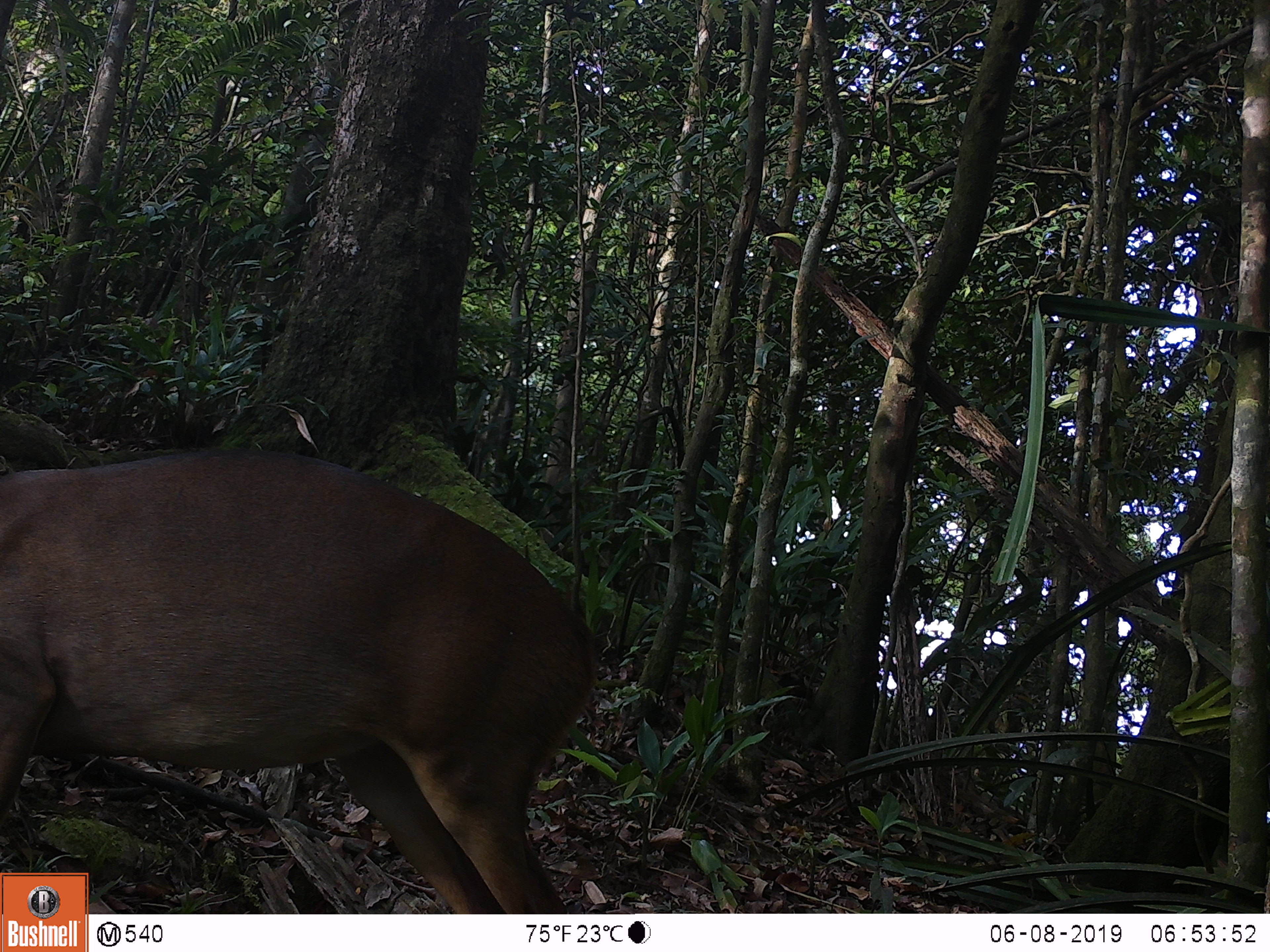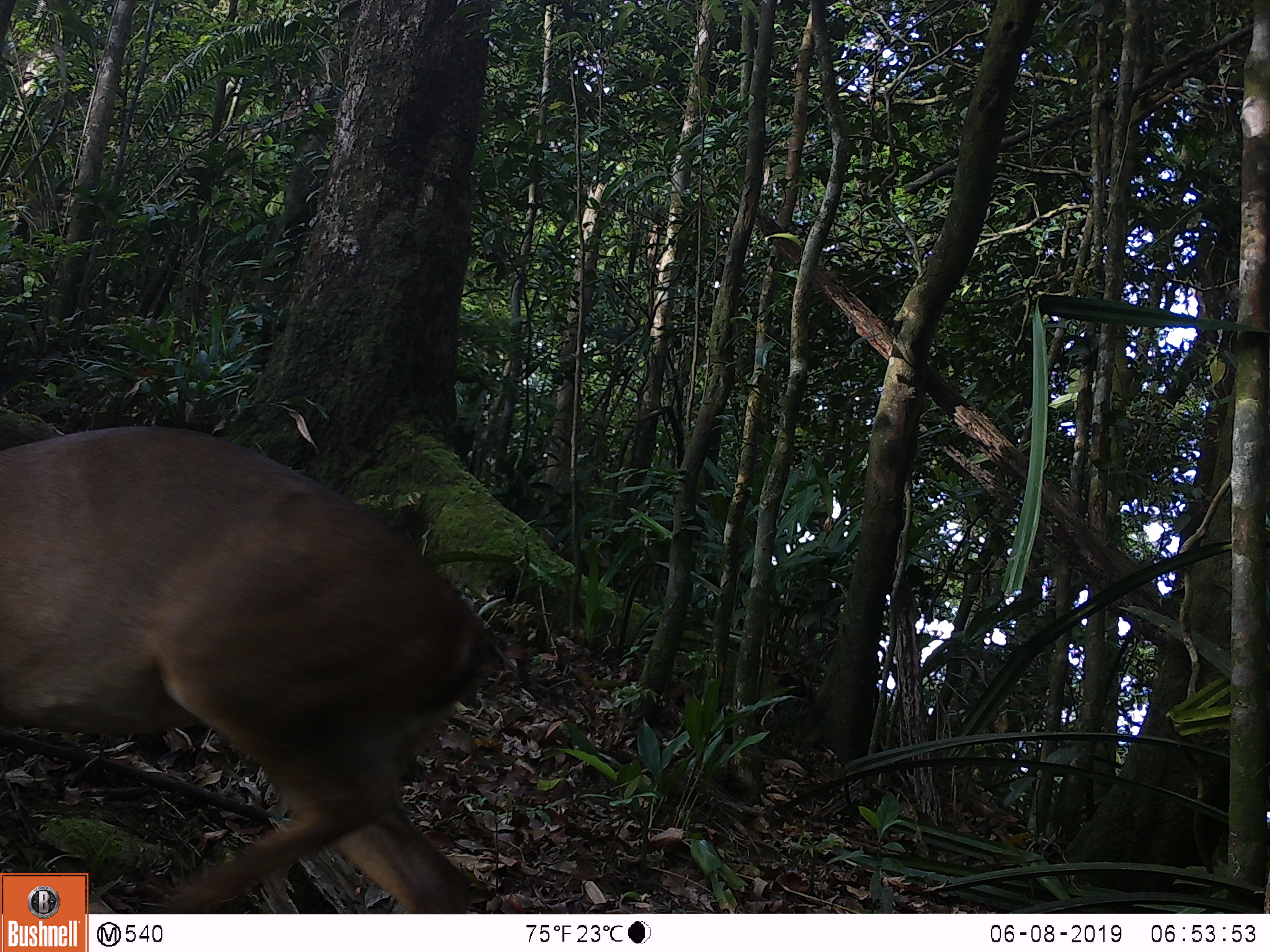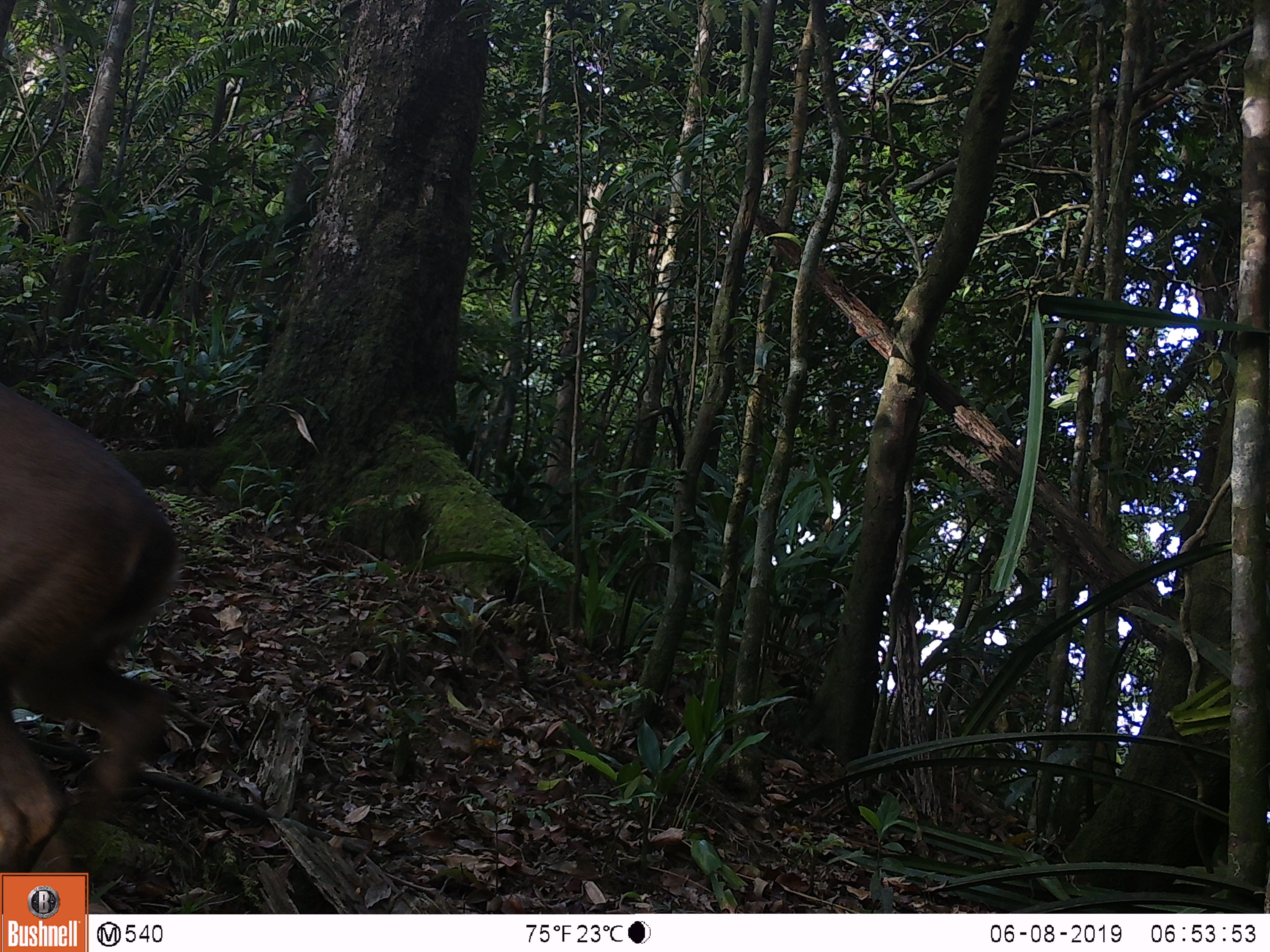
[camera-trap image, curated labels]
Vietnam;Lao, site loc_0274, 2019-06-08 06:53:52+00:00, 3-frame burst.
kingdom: Animalia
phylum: Chordata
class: Mammalia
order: Artiodactyla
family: Cervidae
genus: Muntiacus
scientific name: Muntiacus vuquangensis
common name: large-antlered muntjac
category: large antlered muntjac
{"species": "large antlered muntjac (large-antlered muntjac) (Muntiacus vuquangensis)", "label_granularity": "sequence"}